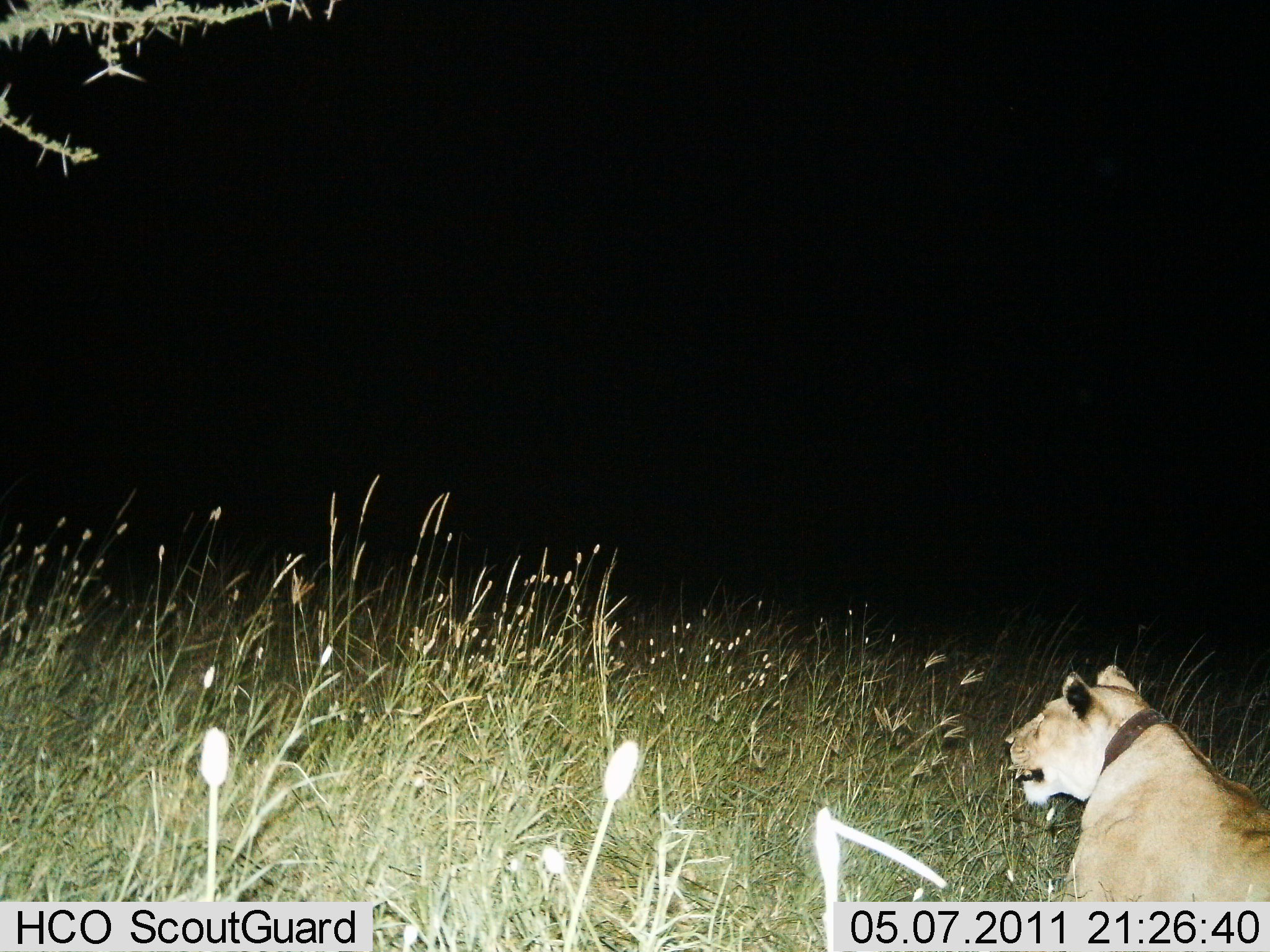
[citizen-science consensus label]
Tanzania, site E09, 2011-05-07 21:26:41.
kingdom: Animalia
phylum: Chordata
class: Mammalia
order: Carnivora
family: Felidae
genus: Panthera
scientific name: Panthera leo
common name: lion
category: lionfemale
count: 1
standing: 0%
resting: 83%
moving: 17%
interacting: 0%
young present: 0%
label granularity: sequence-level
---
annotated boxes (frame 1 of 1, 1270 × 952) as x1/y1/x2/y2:
animal: 1002/663/1270/950